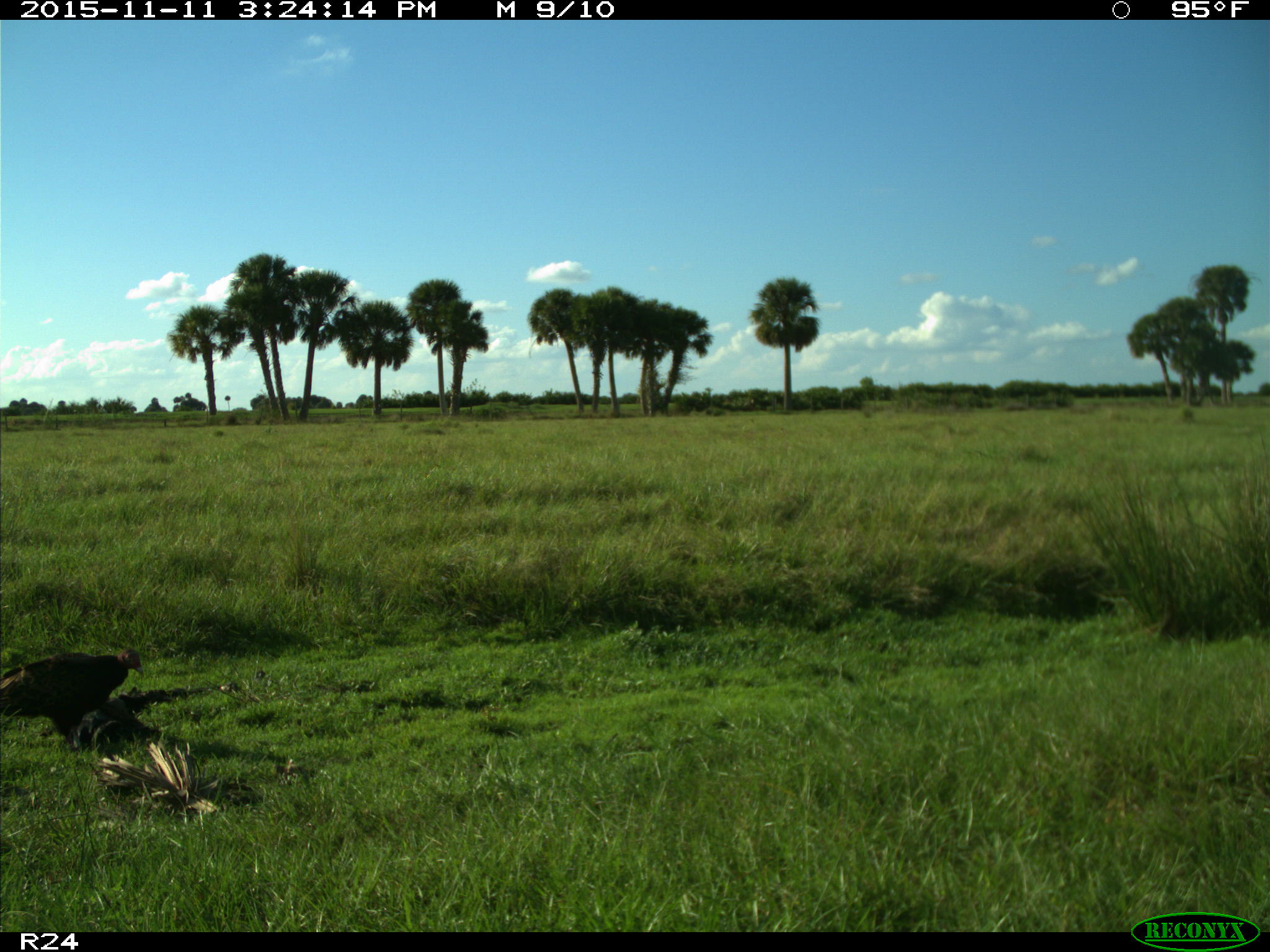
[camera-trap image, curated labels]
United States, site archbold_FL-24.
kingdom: Animalia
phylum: Chordata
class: Aves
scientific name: Aves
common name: birds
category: unidentified bird